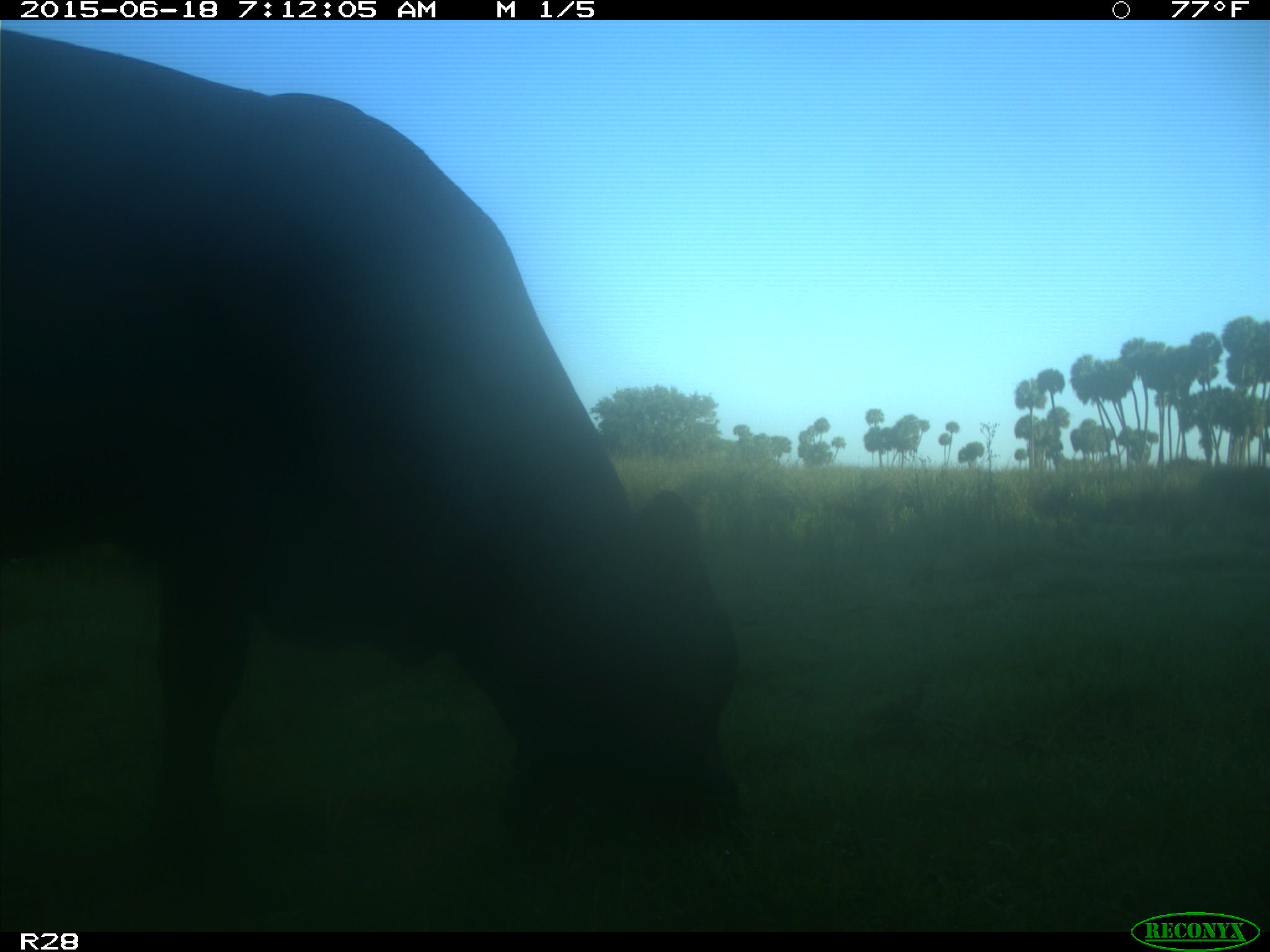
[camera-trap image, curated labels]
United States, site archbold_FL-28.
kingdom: Animalia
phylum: Chordata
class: Mammalia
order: Artiodactyla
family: Bovidae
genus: Bos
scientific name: Bos taurus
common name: domestic cow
Bos taurus (domestic cow).